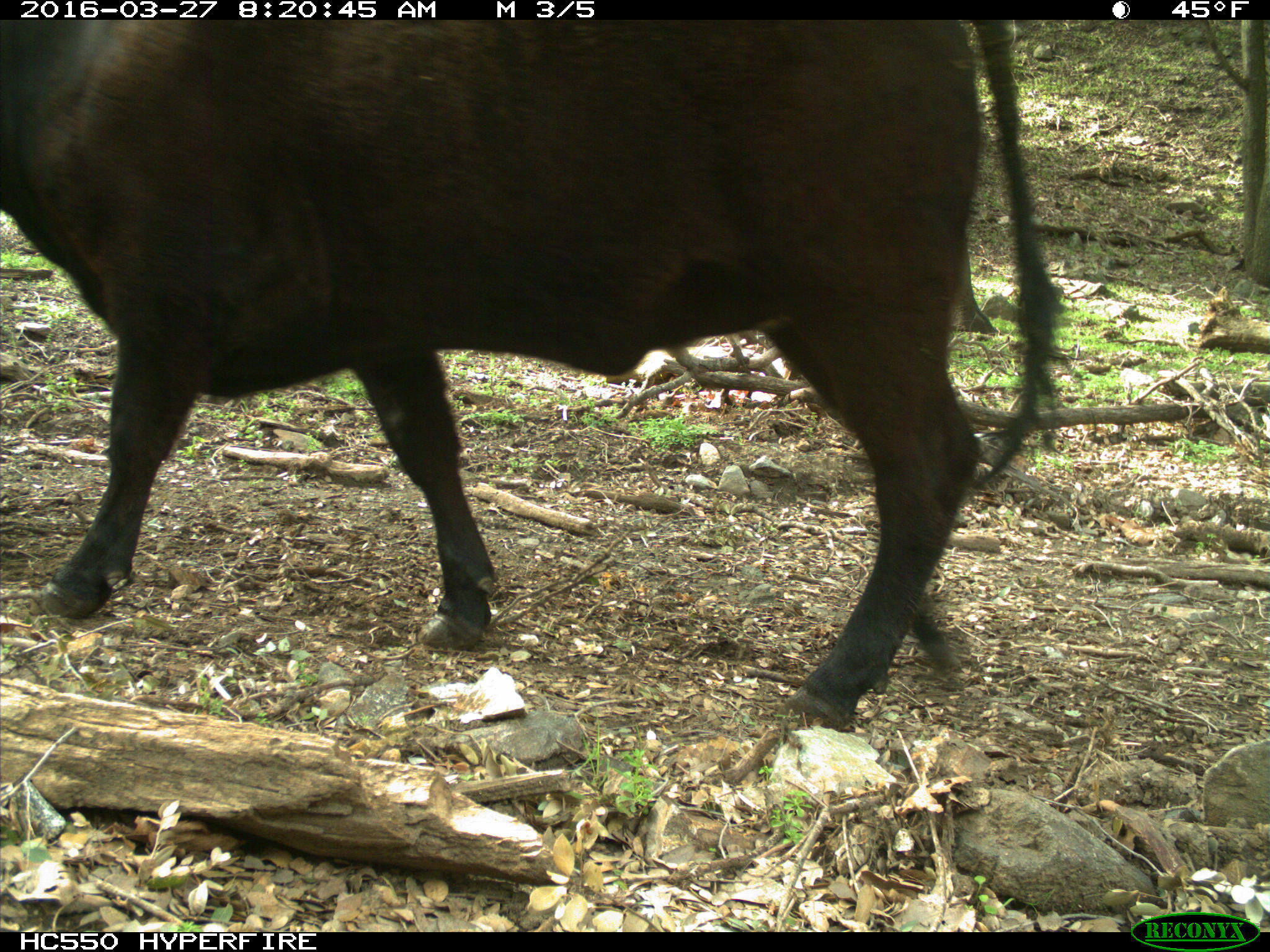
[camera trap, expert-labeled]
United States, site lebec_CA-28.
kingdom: Animalia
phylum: Chordata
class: Mammalia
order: Artiodactyla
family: Bovidae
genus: Bos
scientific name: Bos taurus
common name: domestic cow